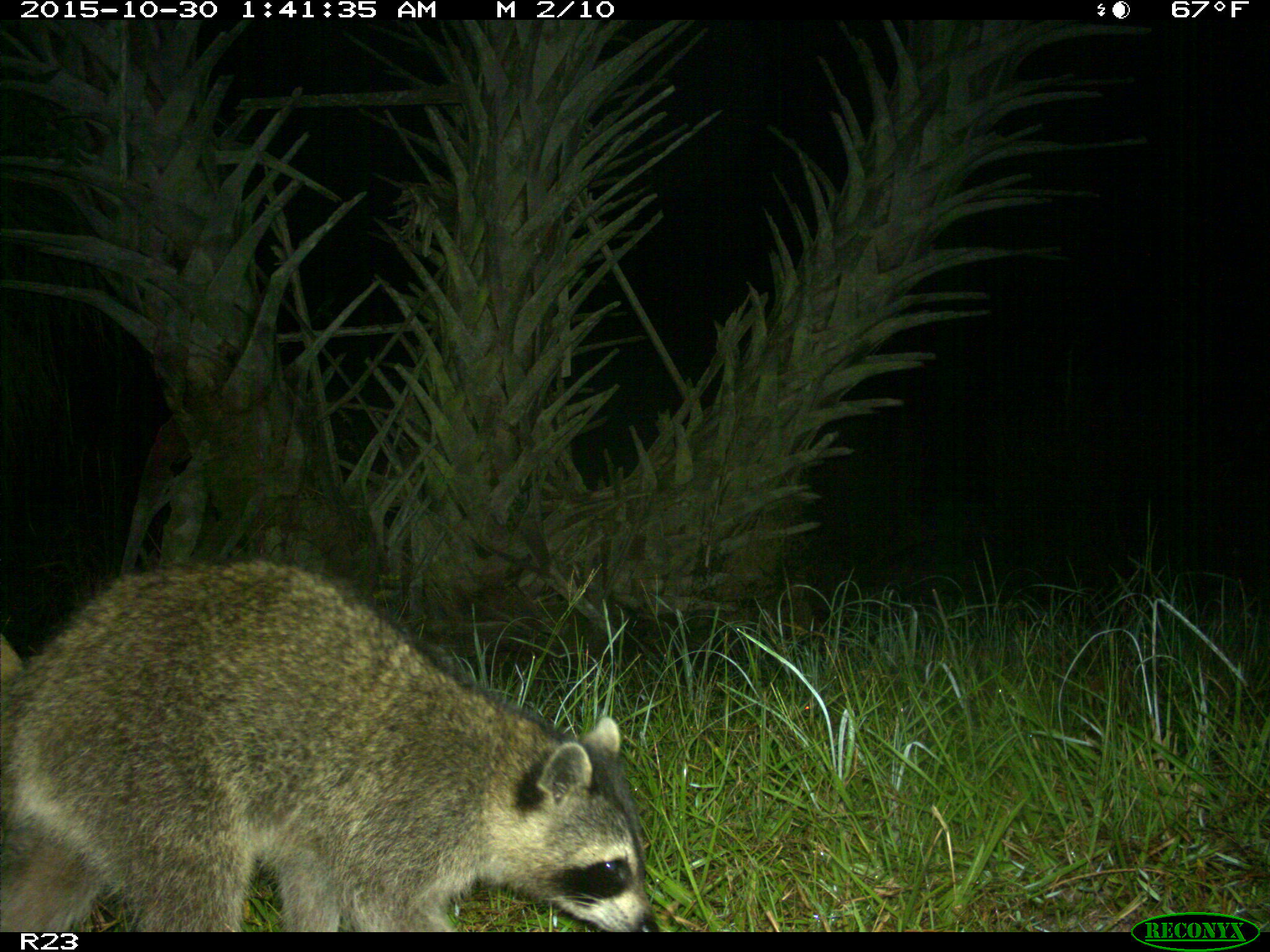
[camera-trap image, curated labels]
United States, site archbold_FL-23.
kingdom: Animalia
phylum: Chordata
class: Mammalia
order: Carnivora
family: Procyonidae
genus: Procyon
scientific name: Procyon lotor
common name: common raccoon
Procyon lotor (common raccoon).